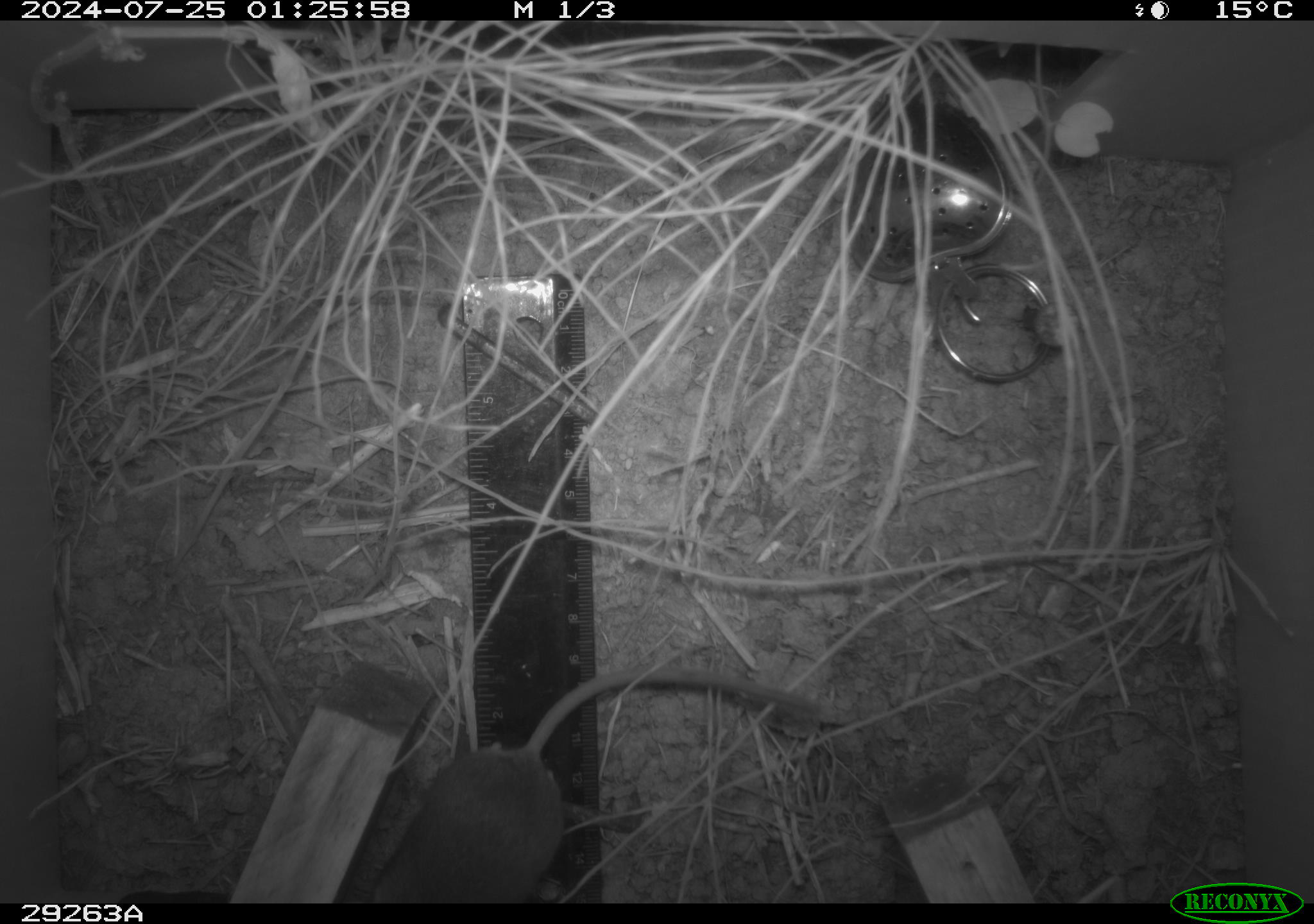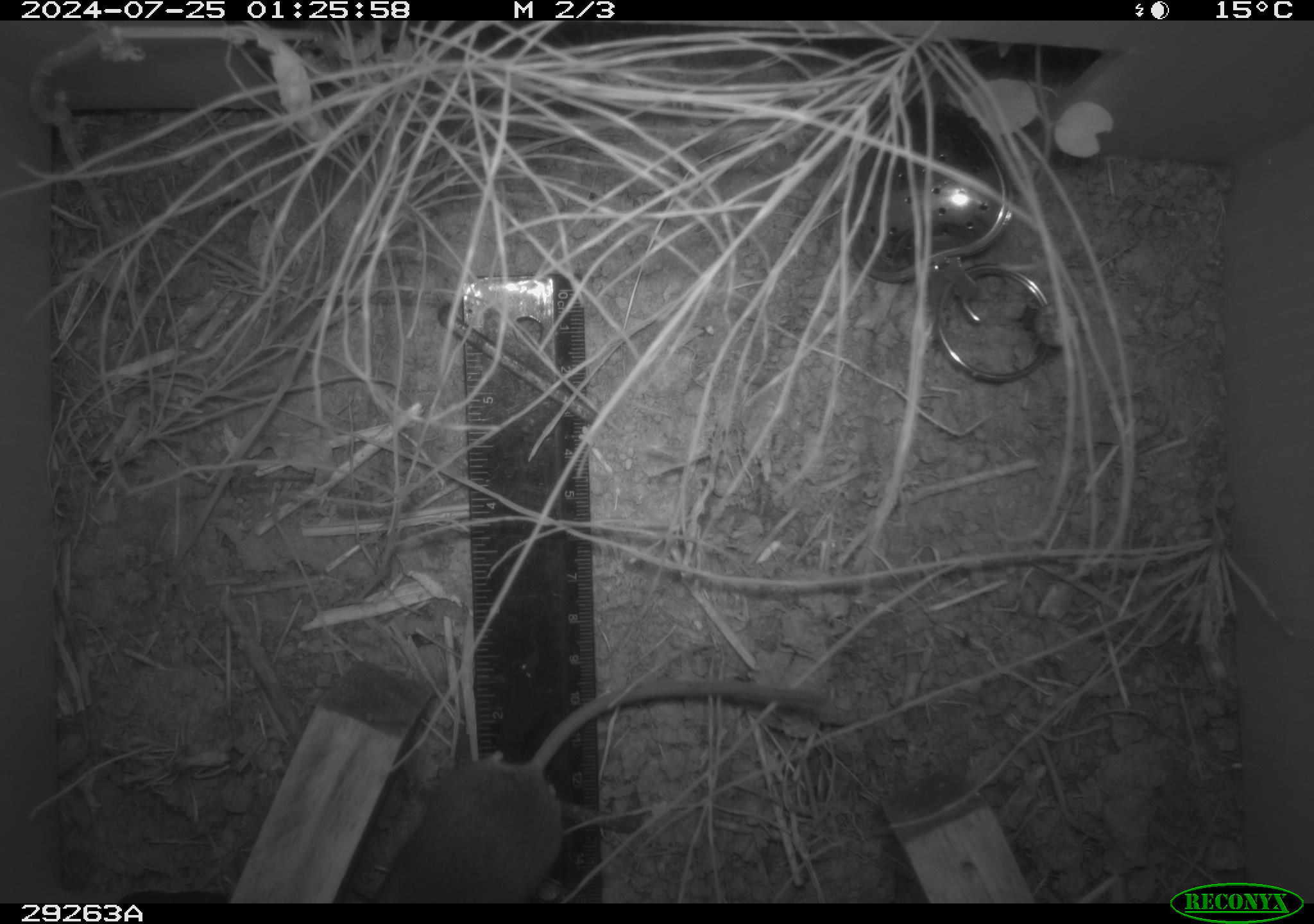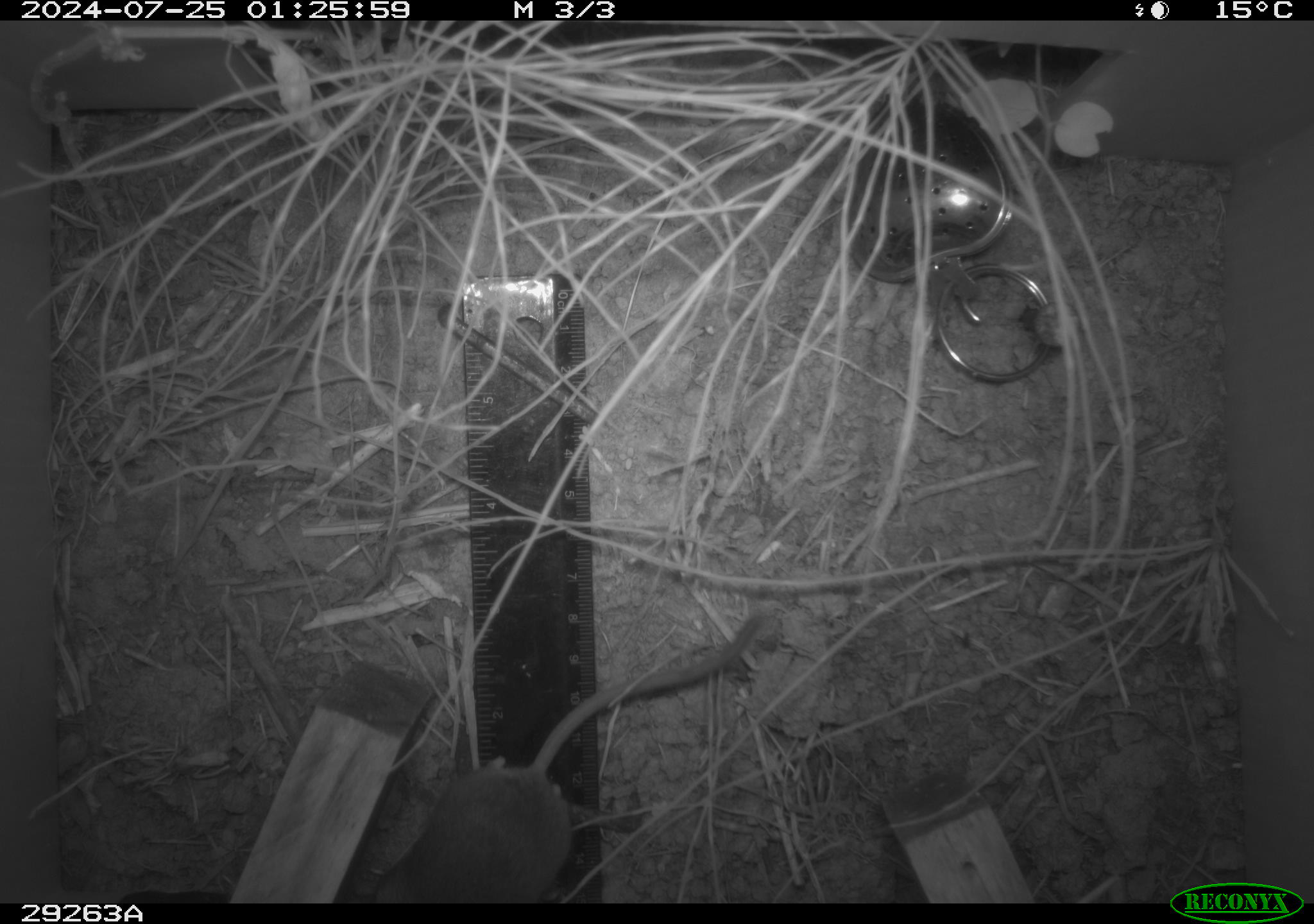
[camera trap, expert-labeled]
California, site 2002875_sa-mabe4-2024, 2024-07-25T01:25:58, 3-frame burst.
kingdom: Animalia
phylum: Chordata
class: Mammalia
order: Rodentia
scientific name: Rodentia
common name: rodent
Rodent (Rodentia).